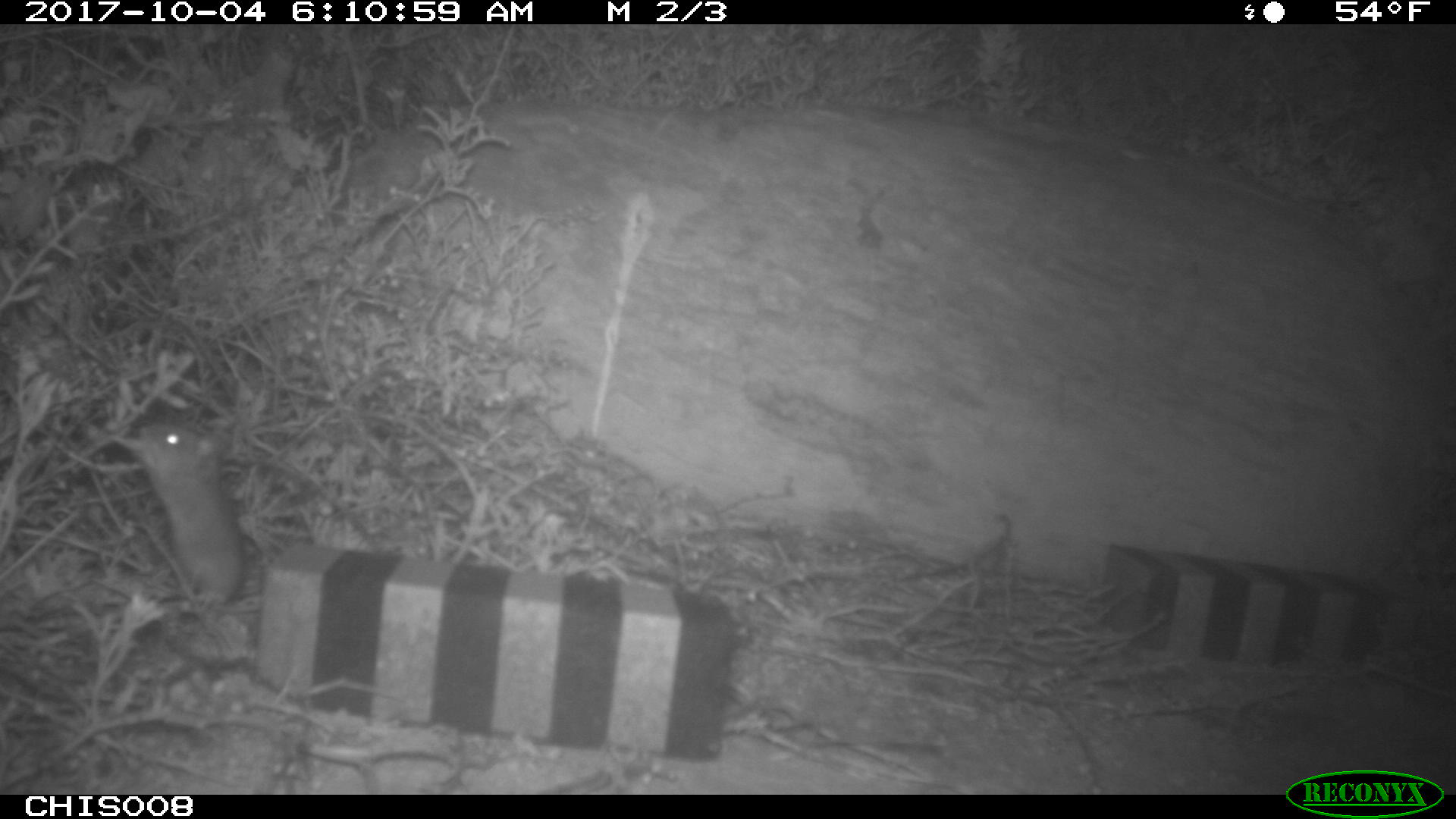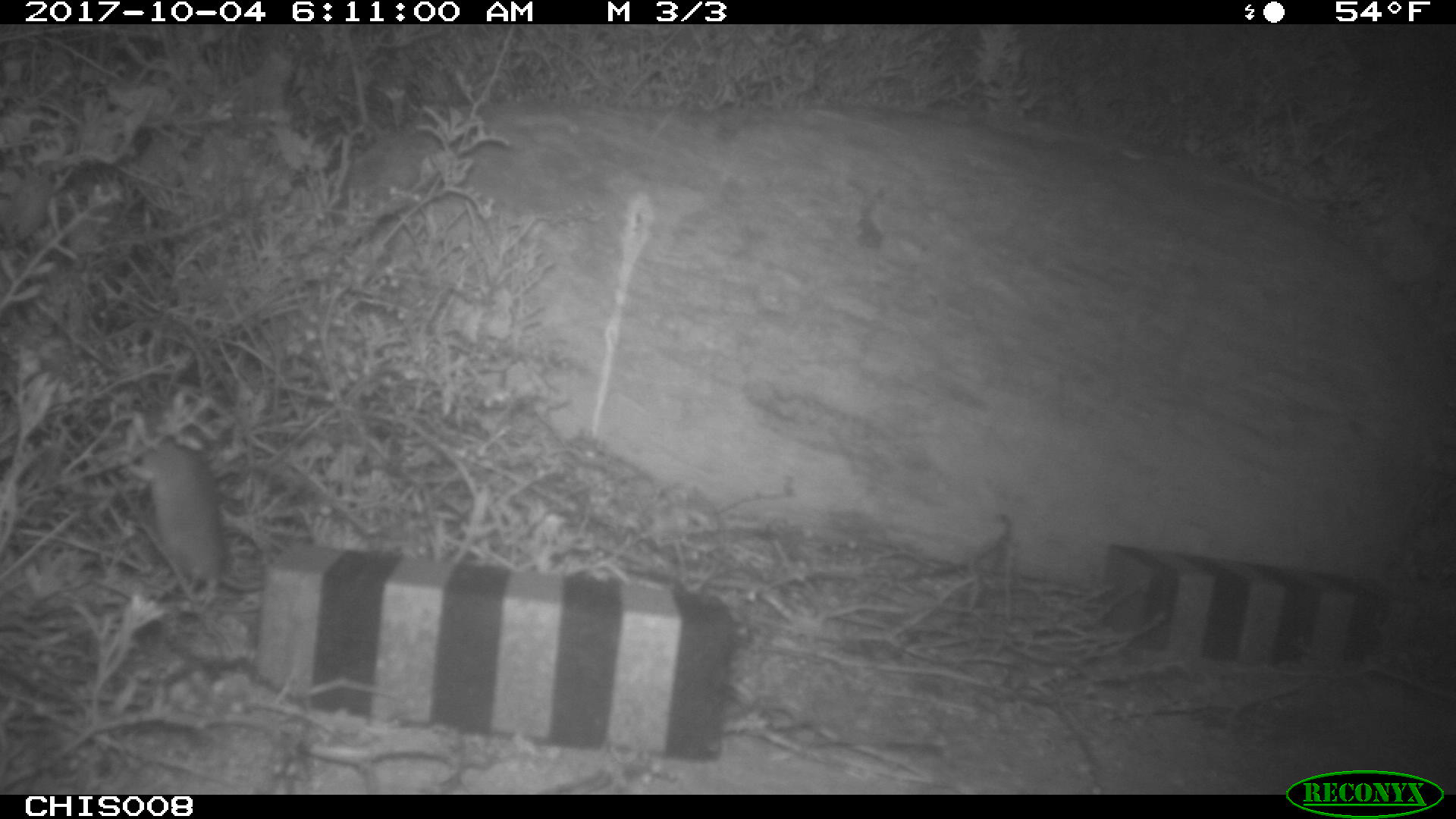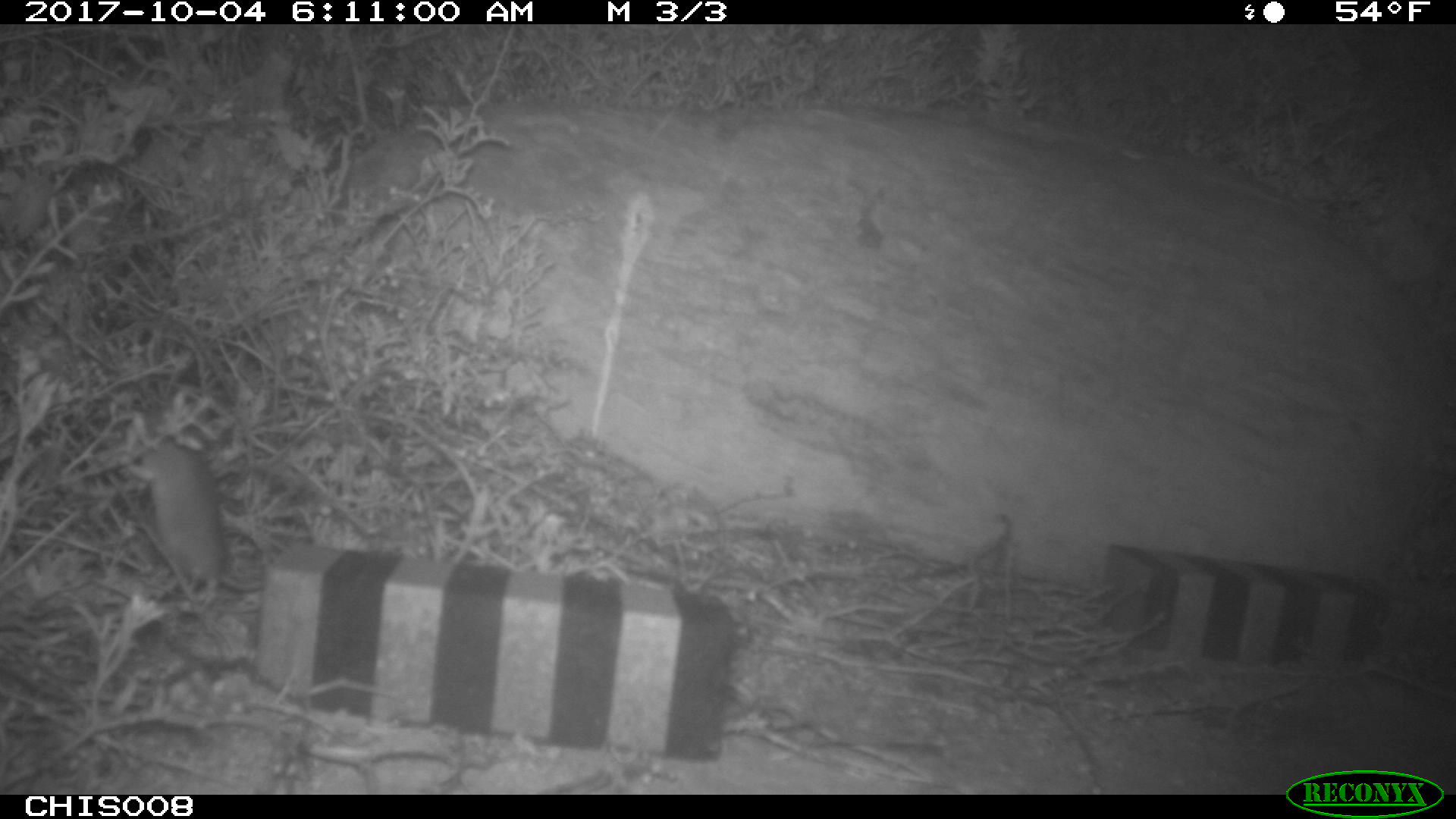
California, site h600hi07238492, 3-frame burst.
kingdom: Animalia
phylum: Chordata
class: Mammalia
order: Rodentia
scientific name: Rodentia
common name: rodent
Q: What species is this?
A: Rodent (Rodentia).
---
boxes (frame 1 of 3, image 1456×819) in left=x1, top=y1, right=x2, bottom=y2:
rodent: left=140, top=422, right=246, bottom=607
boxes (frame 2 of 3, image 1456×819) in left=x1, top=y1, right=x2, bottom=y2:
rodent: left=125, top=407, right=269, bottom=605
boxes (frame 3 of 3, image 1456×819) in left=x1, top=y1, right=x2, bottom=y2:
rodent: left=127, top=409, right=267, bottom=594